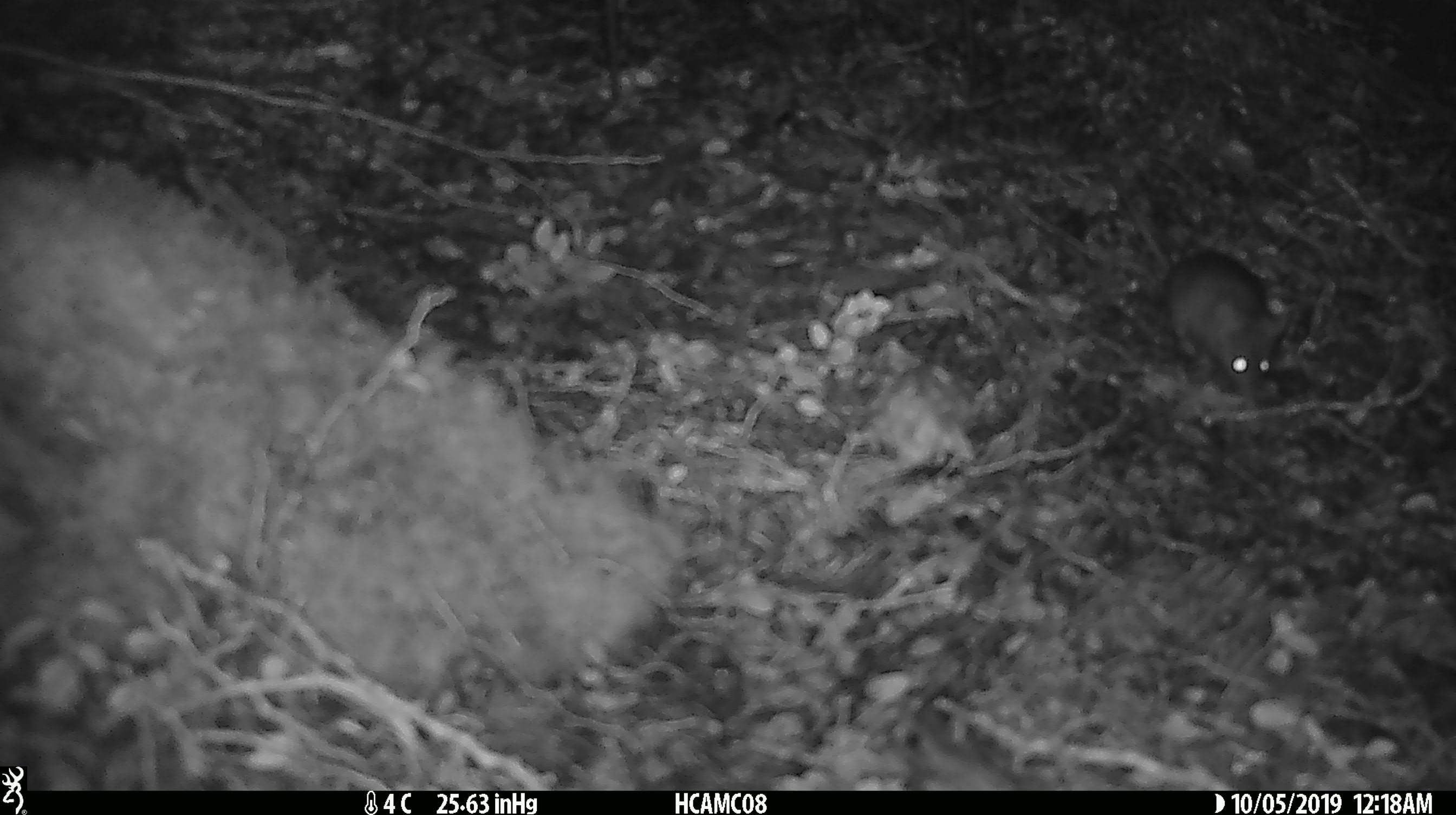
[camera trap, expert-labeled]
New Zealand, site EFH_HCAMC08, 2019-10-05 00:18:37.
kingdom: Animalia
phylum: Chordata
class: Mammalia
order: Rodentia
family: Muridae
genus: Mus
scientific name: Mus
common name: mouse